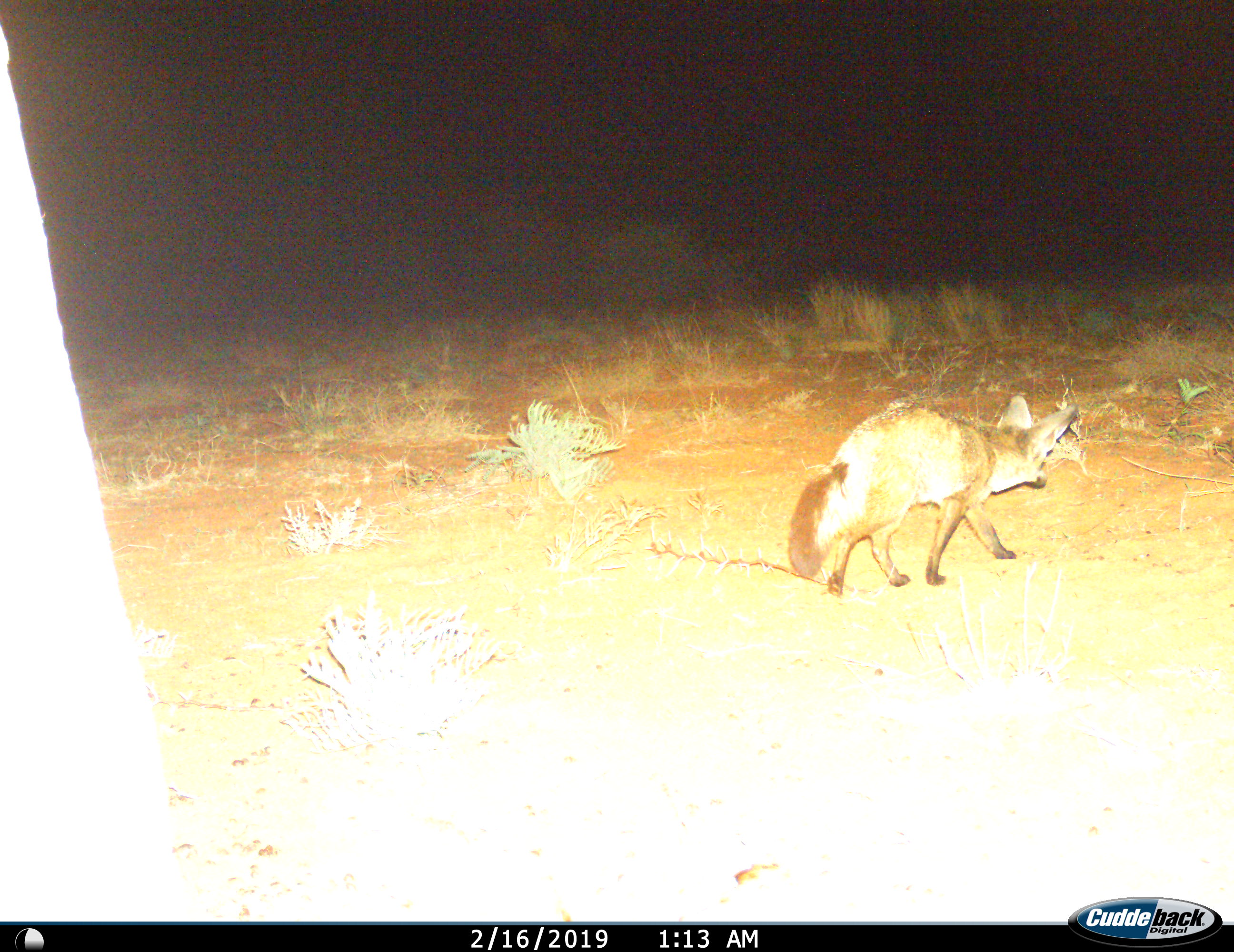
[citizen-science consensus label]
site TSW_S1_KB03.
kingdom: Animalia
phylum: Chordata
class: Mammalia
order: Carnivora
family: Canidae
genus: Otocyon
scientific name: Otocyon megalotis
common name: bat-eared fox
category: foxbateared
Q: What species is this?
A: Foxbateared (bat-eared fox) (Otocyon megalotis).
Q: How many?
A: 1.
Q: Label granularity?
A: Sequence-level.